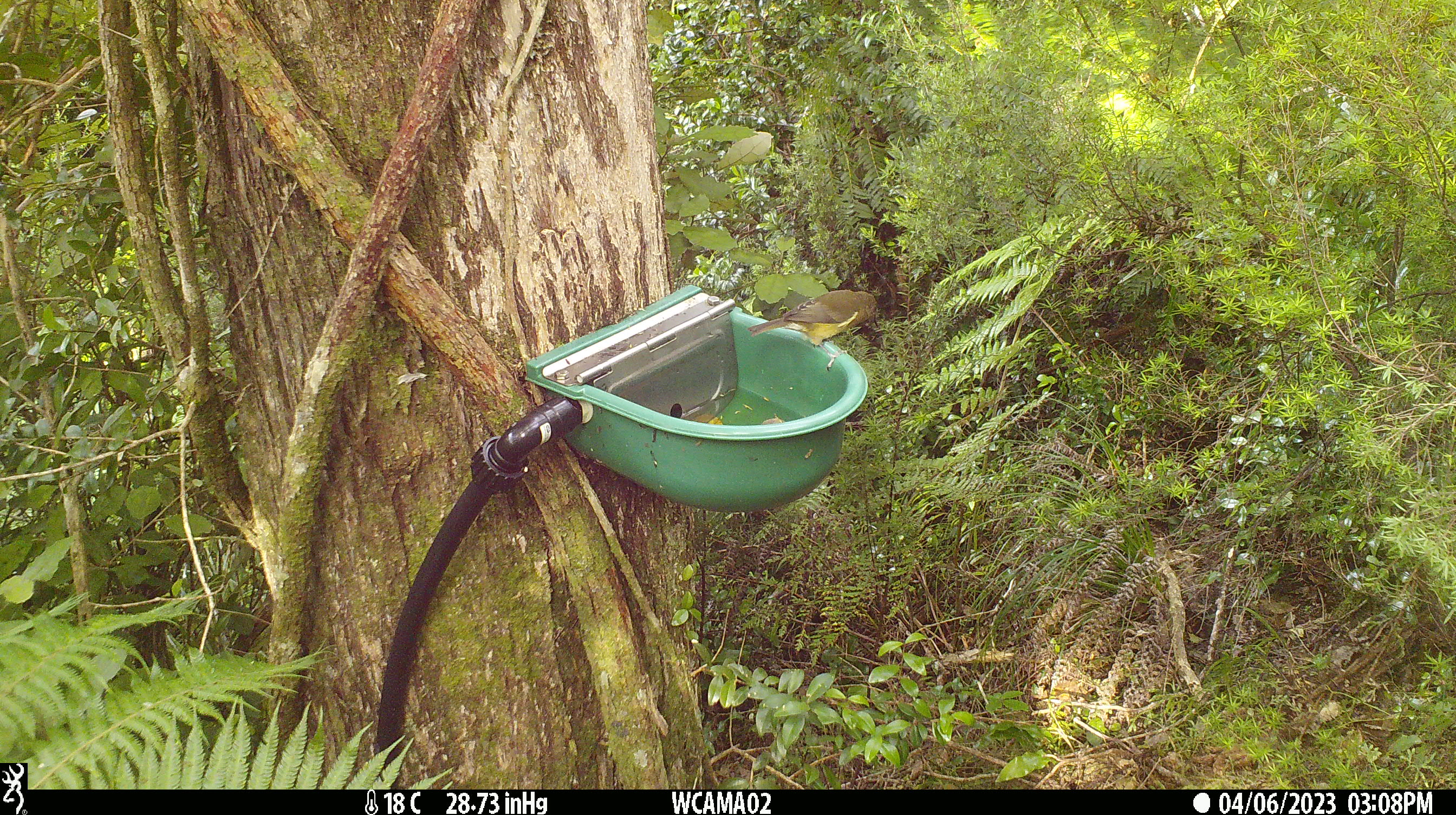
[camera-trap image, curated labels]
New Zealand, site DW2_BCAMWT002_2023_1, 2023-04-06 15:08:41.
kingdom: Animalia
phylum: Chordata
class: Aves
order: Passeriformes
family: Meliphagidae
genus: Anthornis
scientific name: Anthornis melanura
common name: new zealand bellbird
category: bellbird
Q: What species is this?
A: Bellbird (new zealand bellbird) (Anthornis melanura).